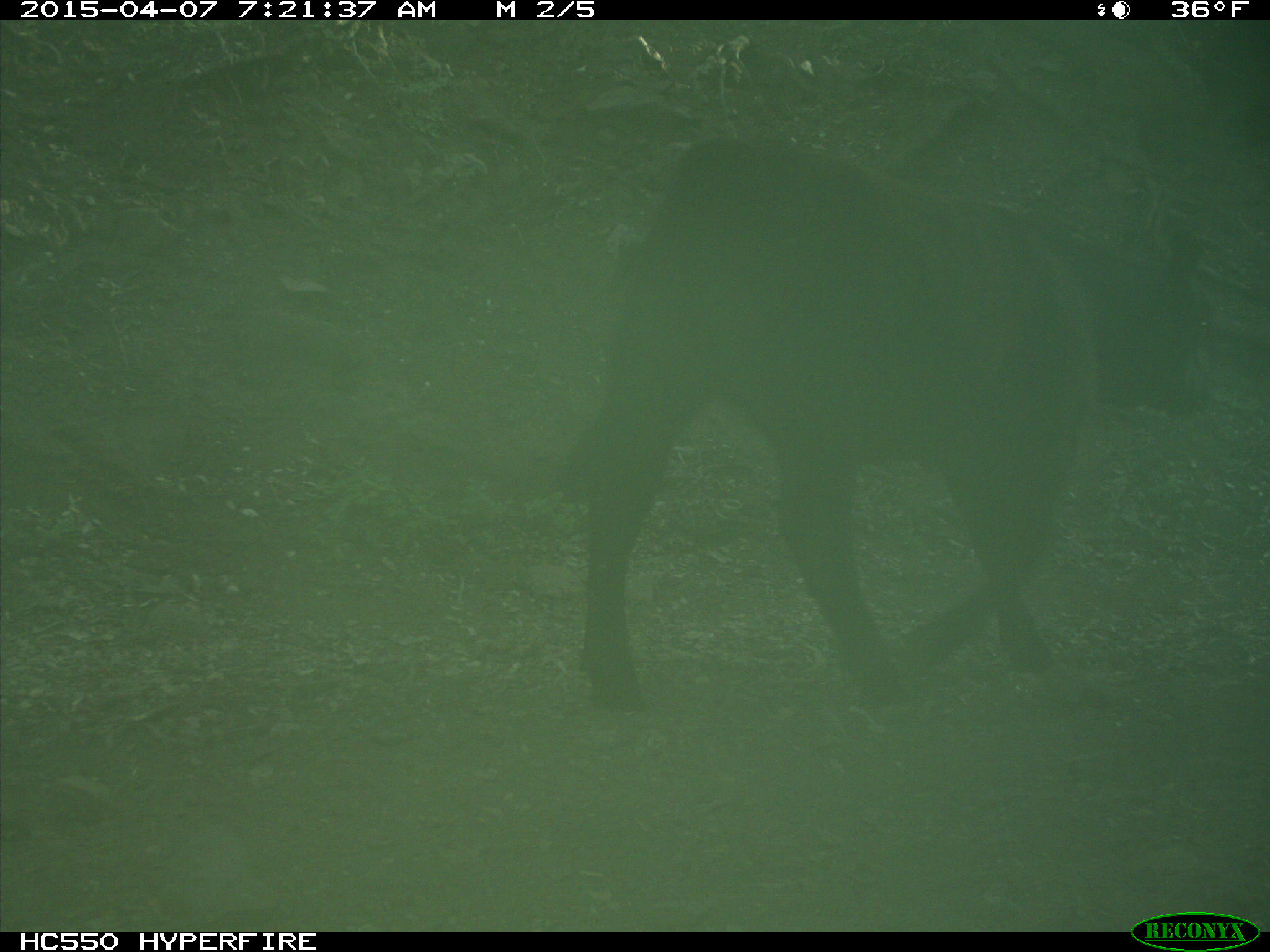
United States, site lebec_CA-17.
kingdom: Animalia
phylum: Chordata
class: Mammalia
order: Artiodactyla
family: Bovidae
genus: Bos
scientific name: Bos taurus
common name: domestic cow